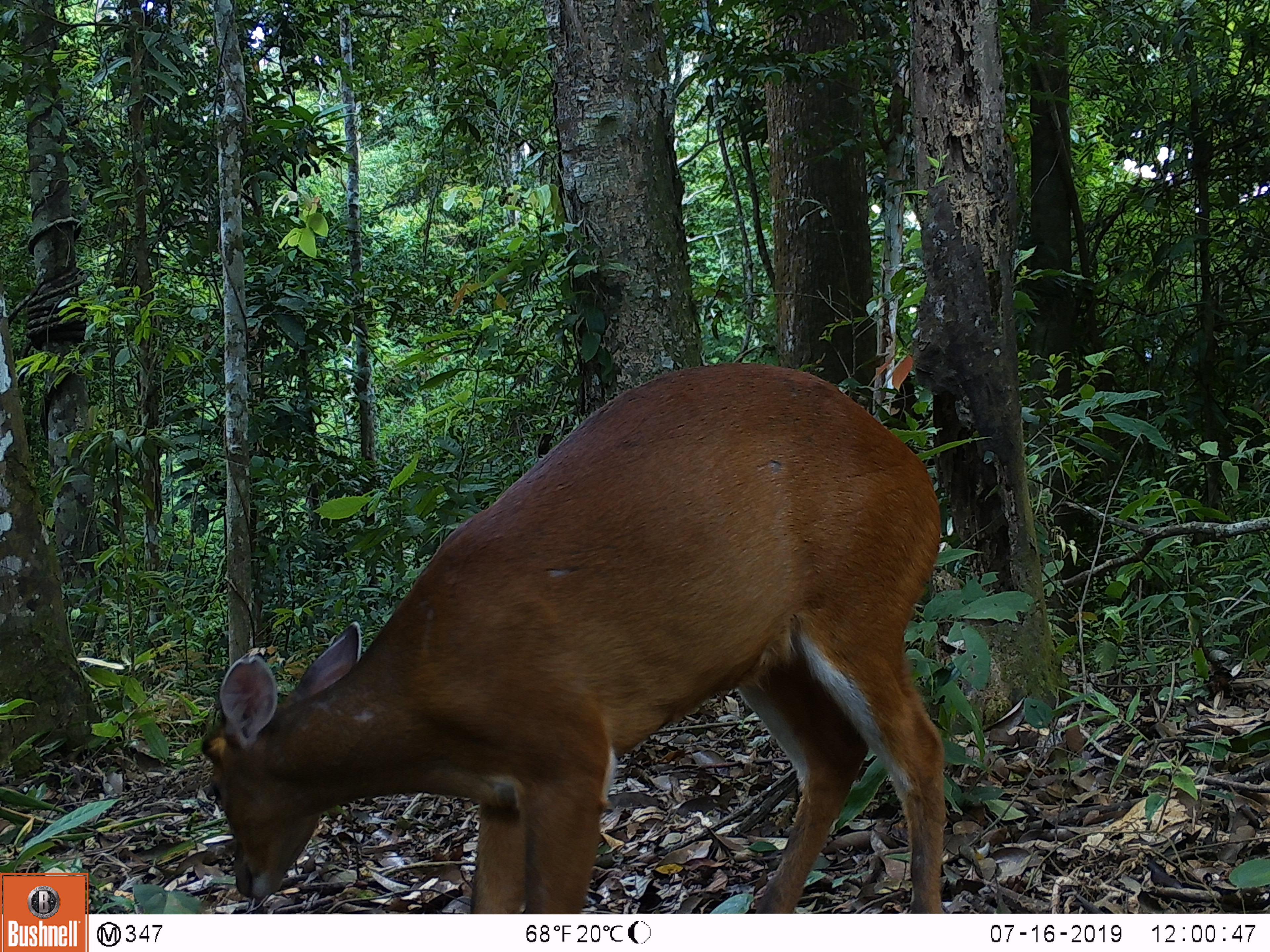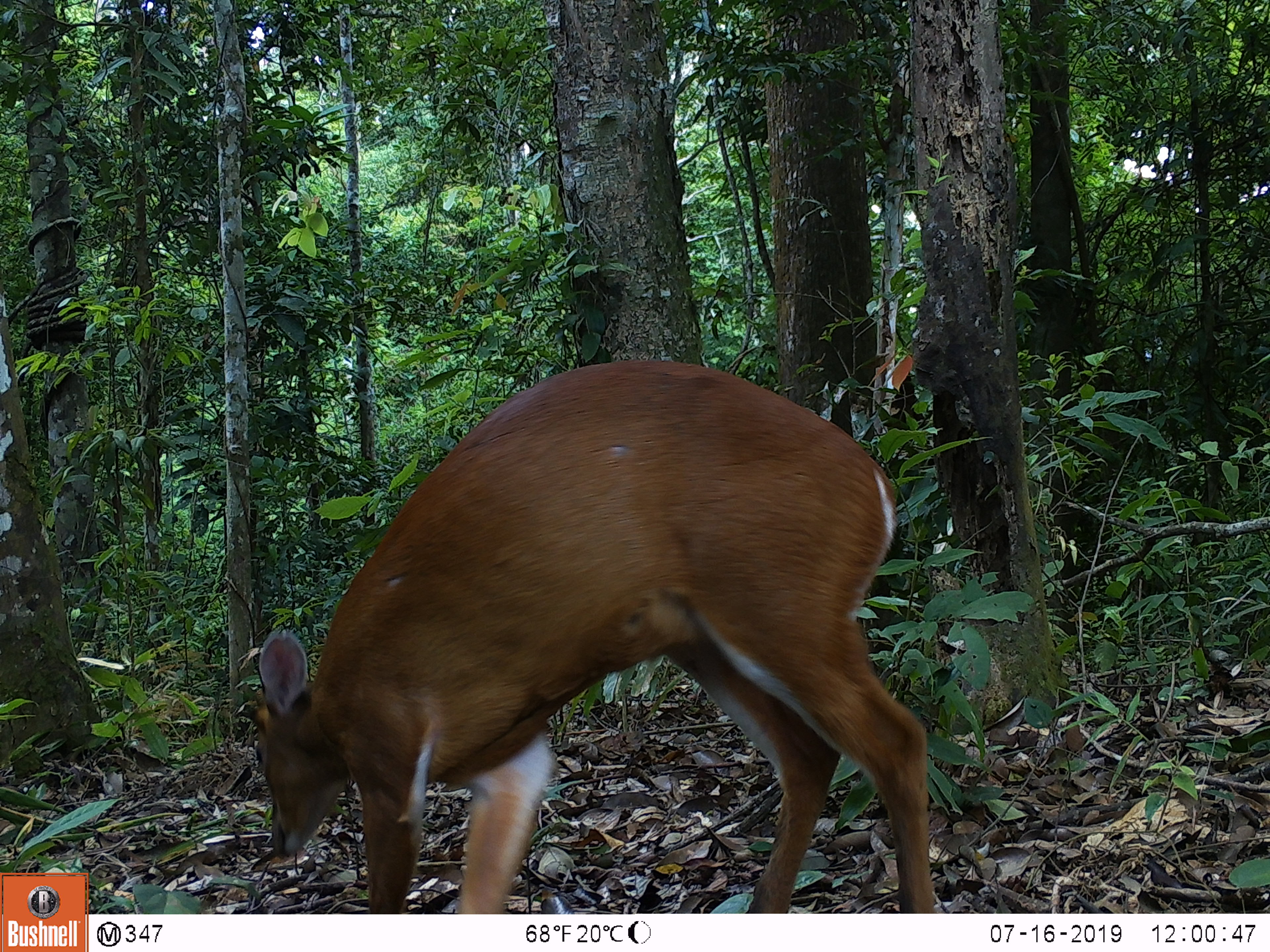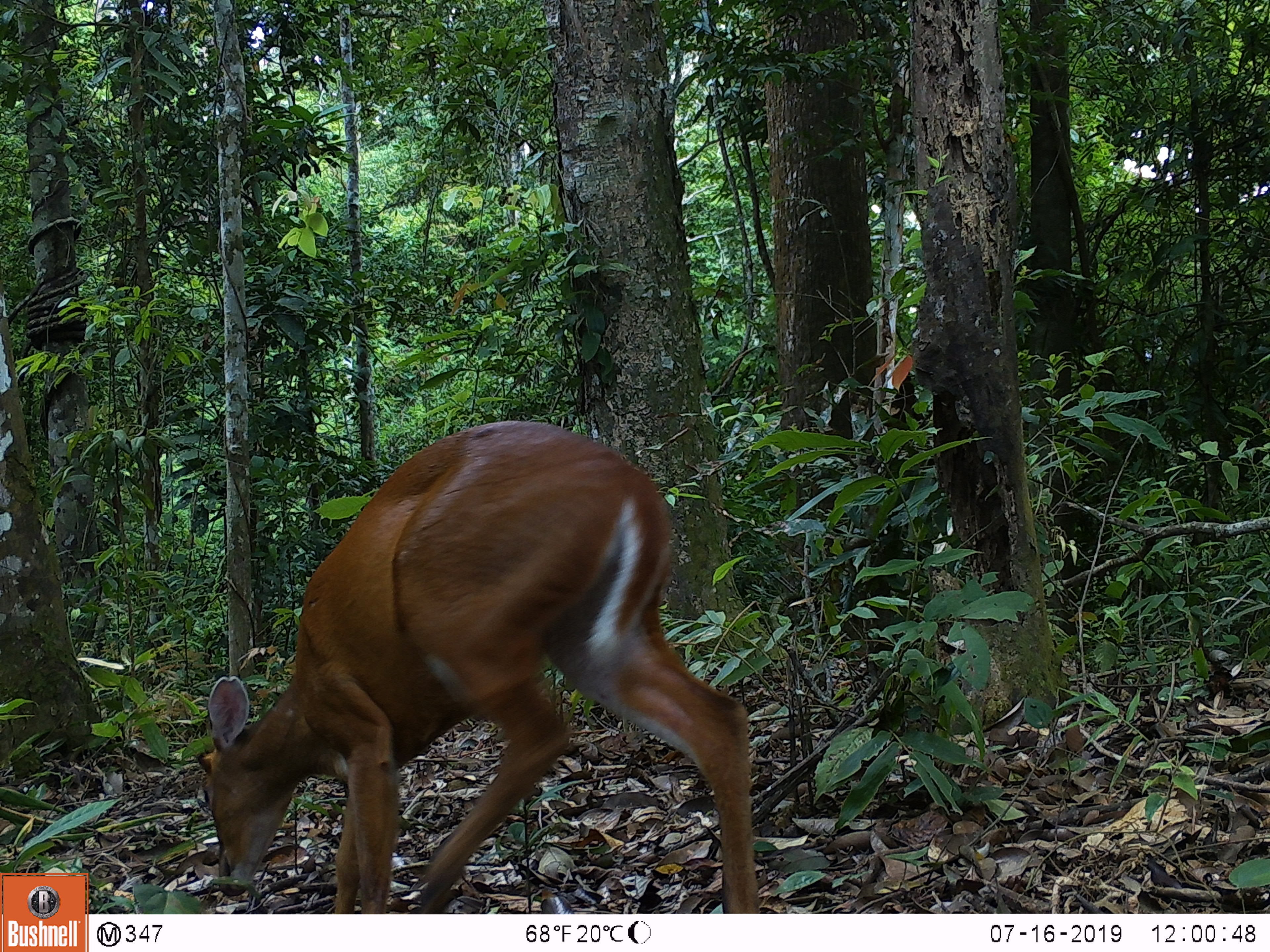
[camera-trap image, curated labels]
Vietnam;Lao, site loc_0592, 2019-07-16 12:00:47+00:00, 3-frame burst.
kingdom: Animalia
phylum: Chordata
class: Mammalia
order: Artiodactyla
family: Cervidae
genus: Muntiacus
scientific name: Muntiacus muntjak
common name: red muntjac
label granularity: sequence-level